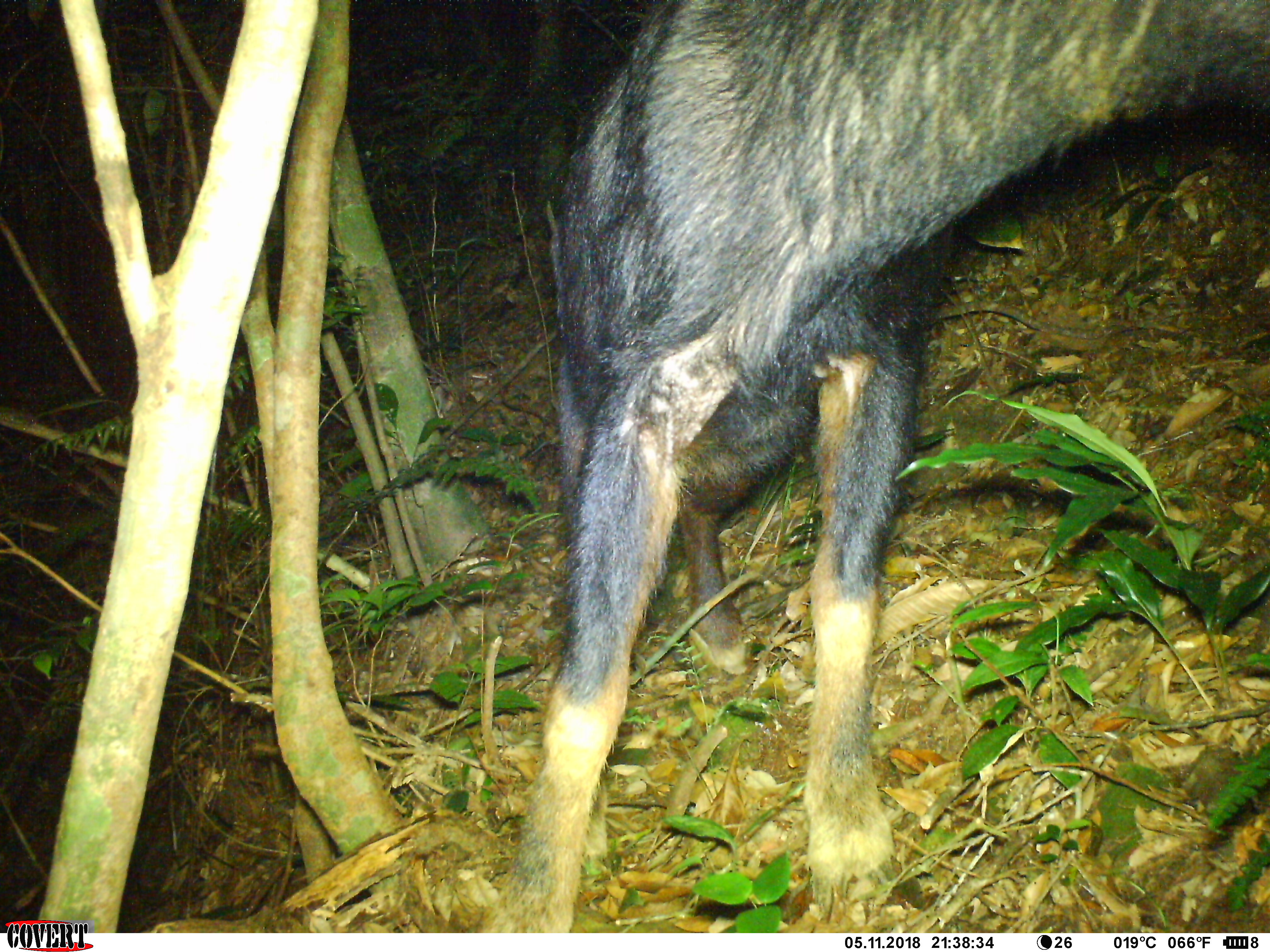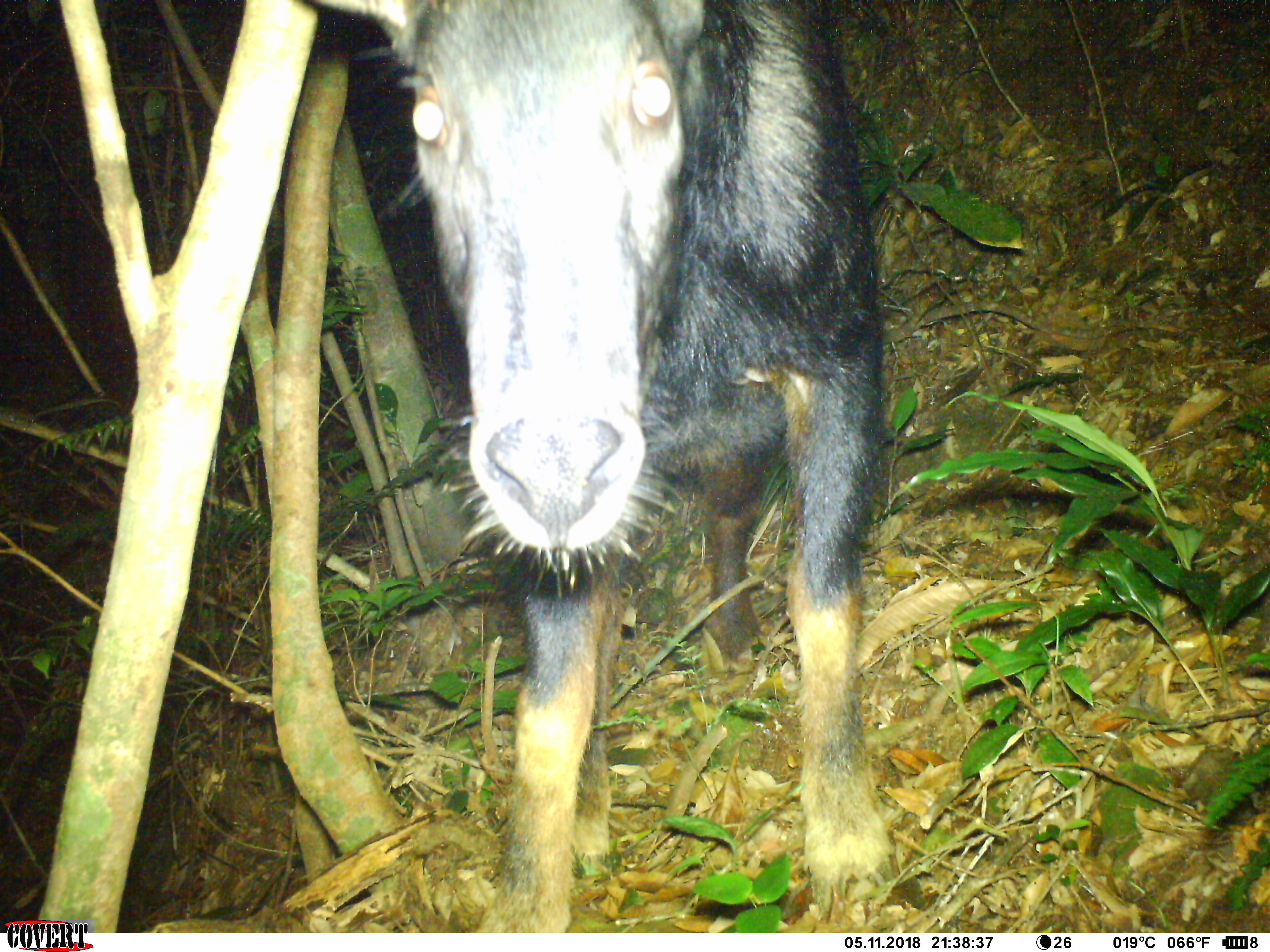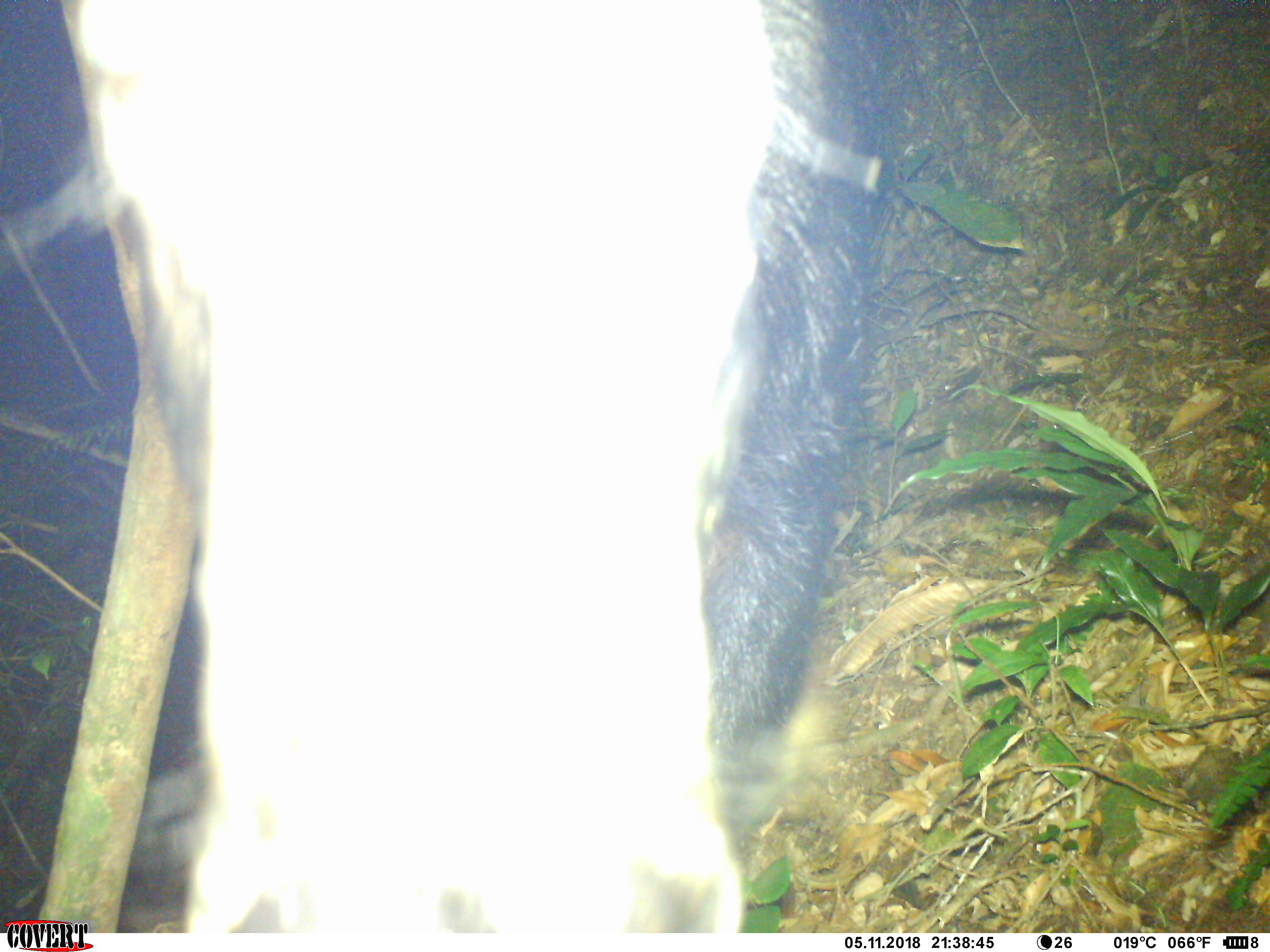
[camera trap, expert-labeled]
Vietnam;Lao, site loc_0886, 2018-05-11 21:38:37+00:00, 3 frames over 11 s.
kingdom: Animalia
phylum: Chordata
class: Mammalia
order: Artiodactyla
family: Bovidae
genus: Capricornis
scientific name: Capricornis sumatraensis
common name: chinese serow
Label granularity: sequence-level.